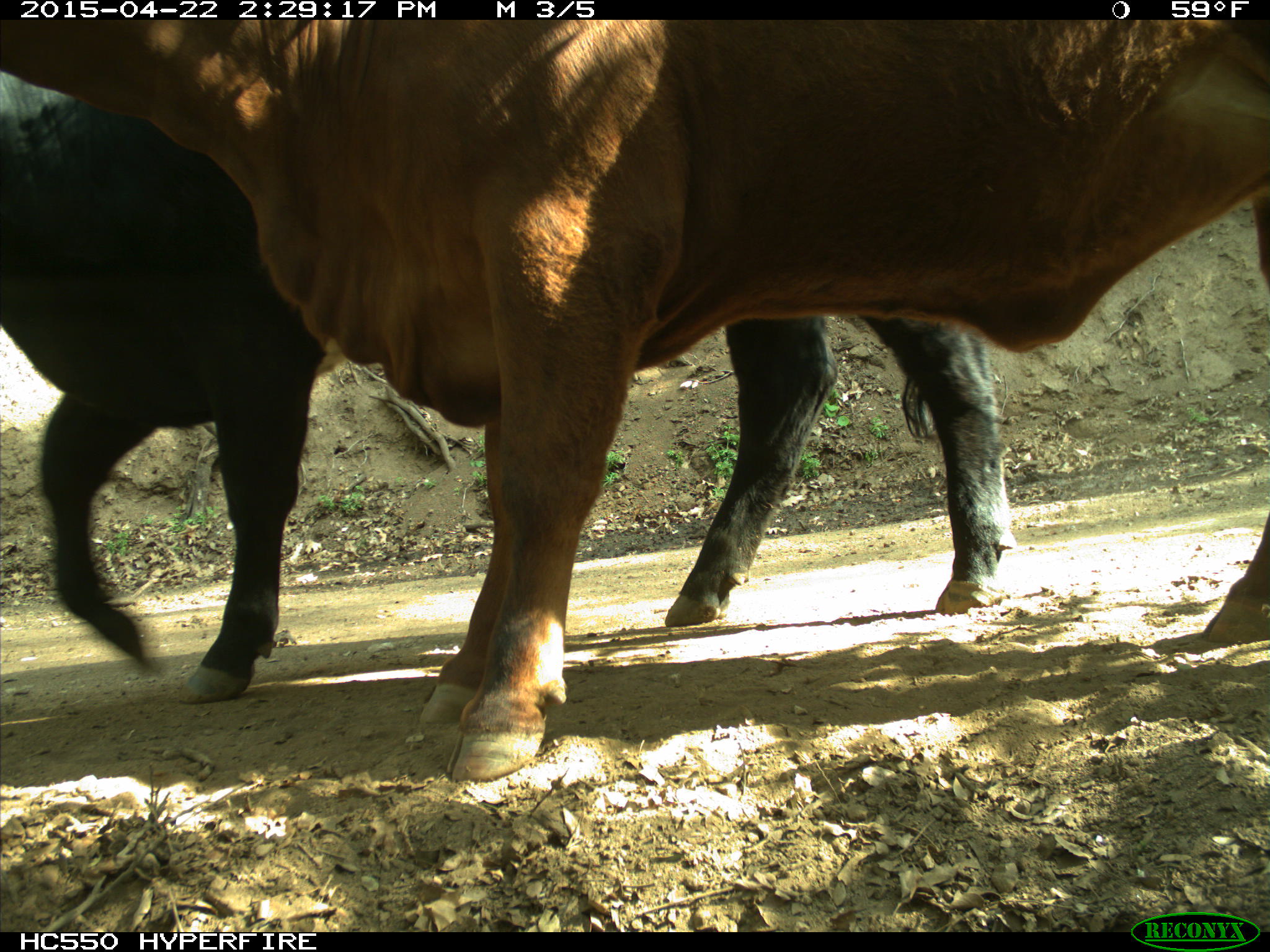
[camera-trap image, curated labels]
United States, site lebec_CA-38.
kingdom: Animalia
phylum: Chordata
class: Mammalia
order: Artiodactyla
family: Bovidae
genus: Bos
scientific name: Bos taurus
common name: domestic cow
Bos taurus (domestic cow).